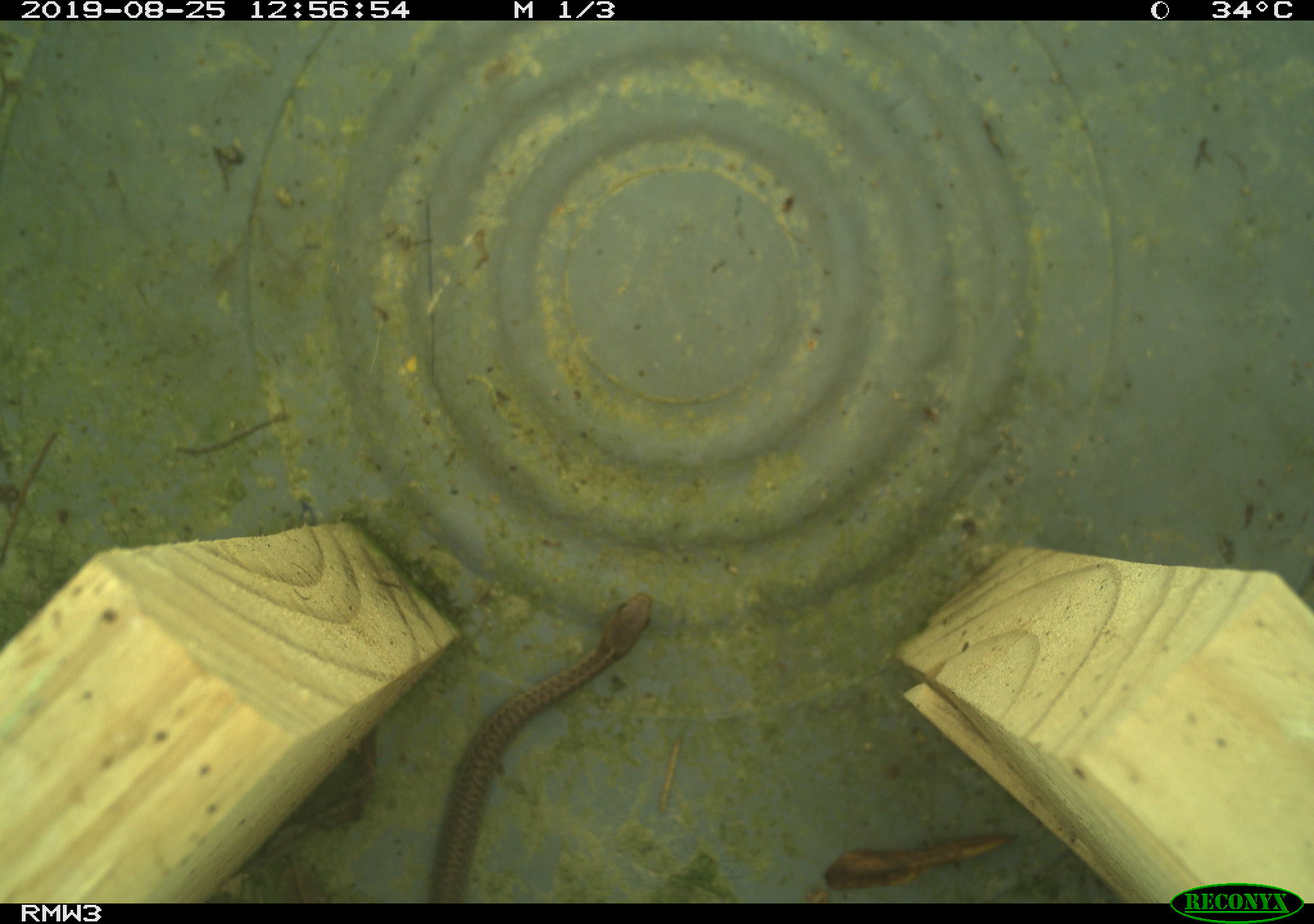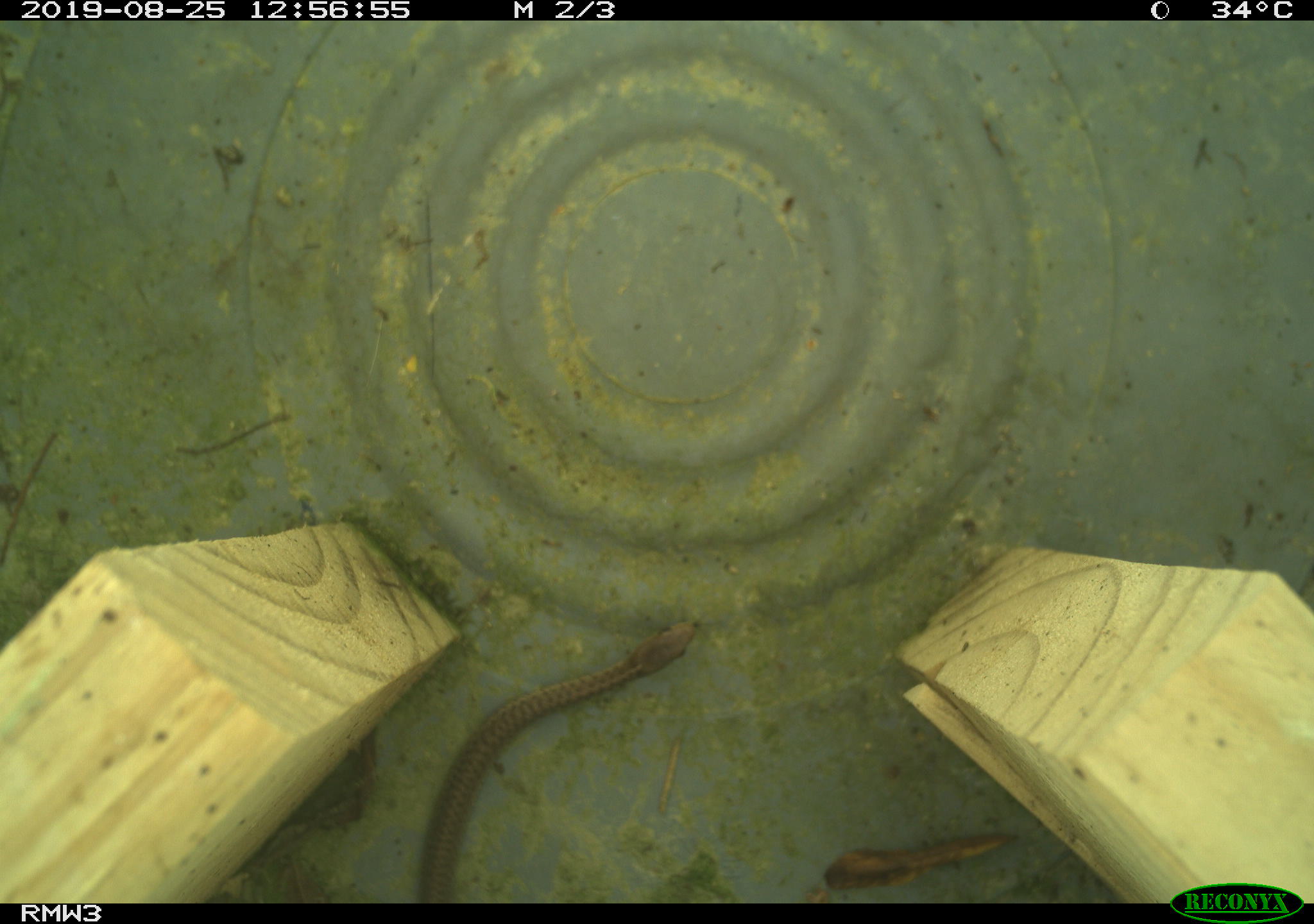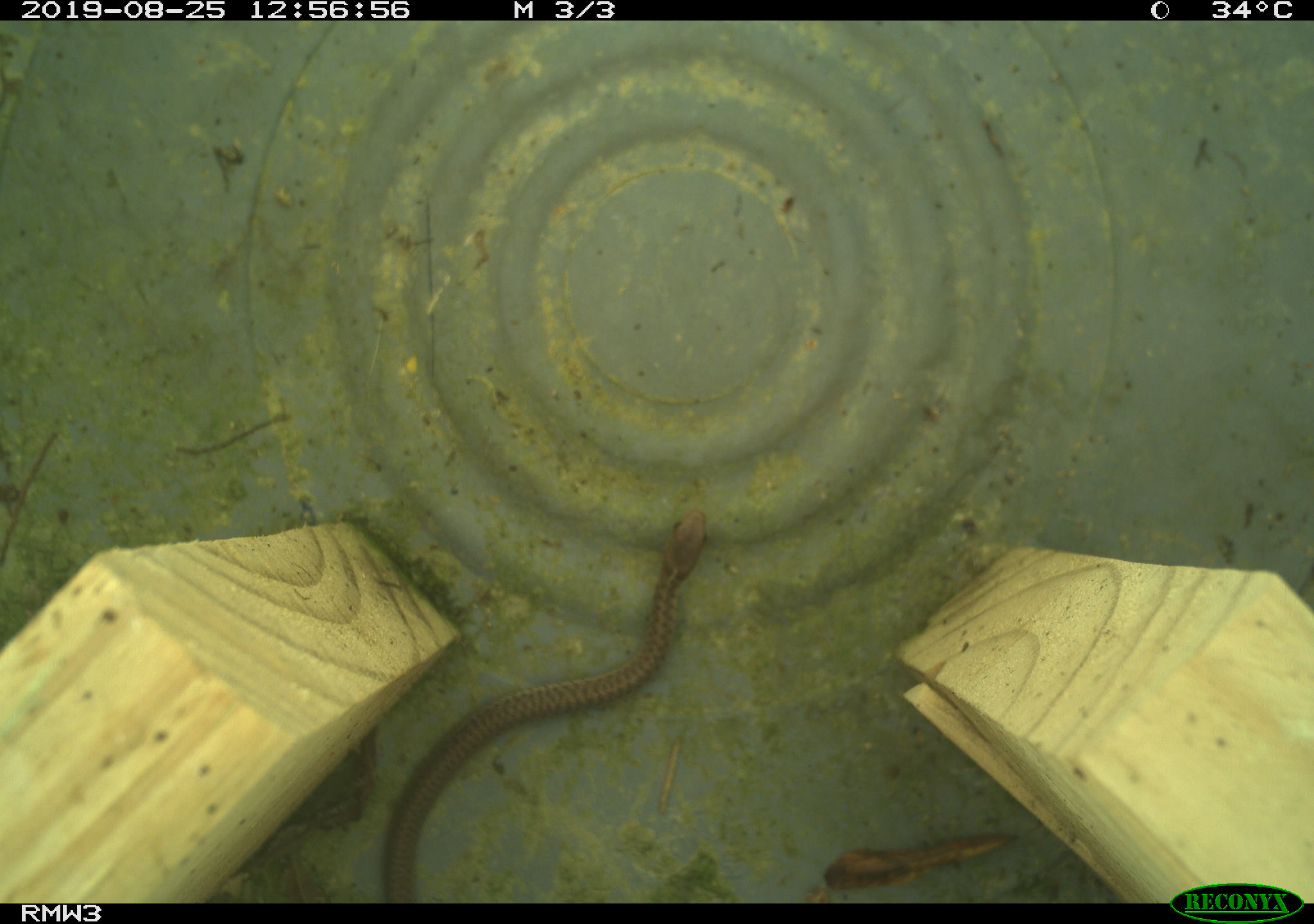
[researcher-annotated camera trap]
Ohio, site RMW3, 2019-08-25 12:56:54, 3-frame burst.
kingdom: Animalia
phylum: Chordata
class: Reptilia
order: Squamata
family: Colubridae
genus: Thamnophis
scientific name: Thamnophis sirtalis sirtalis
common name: eastern gartersnake